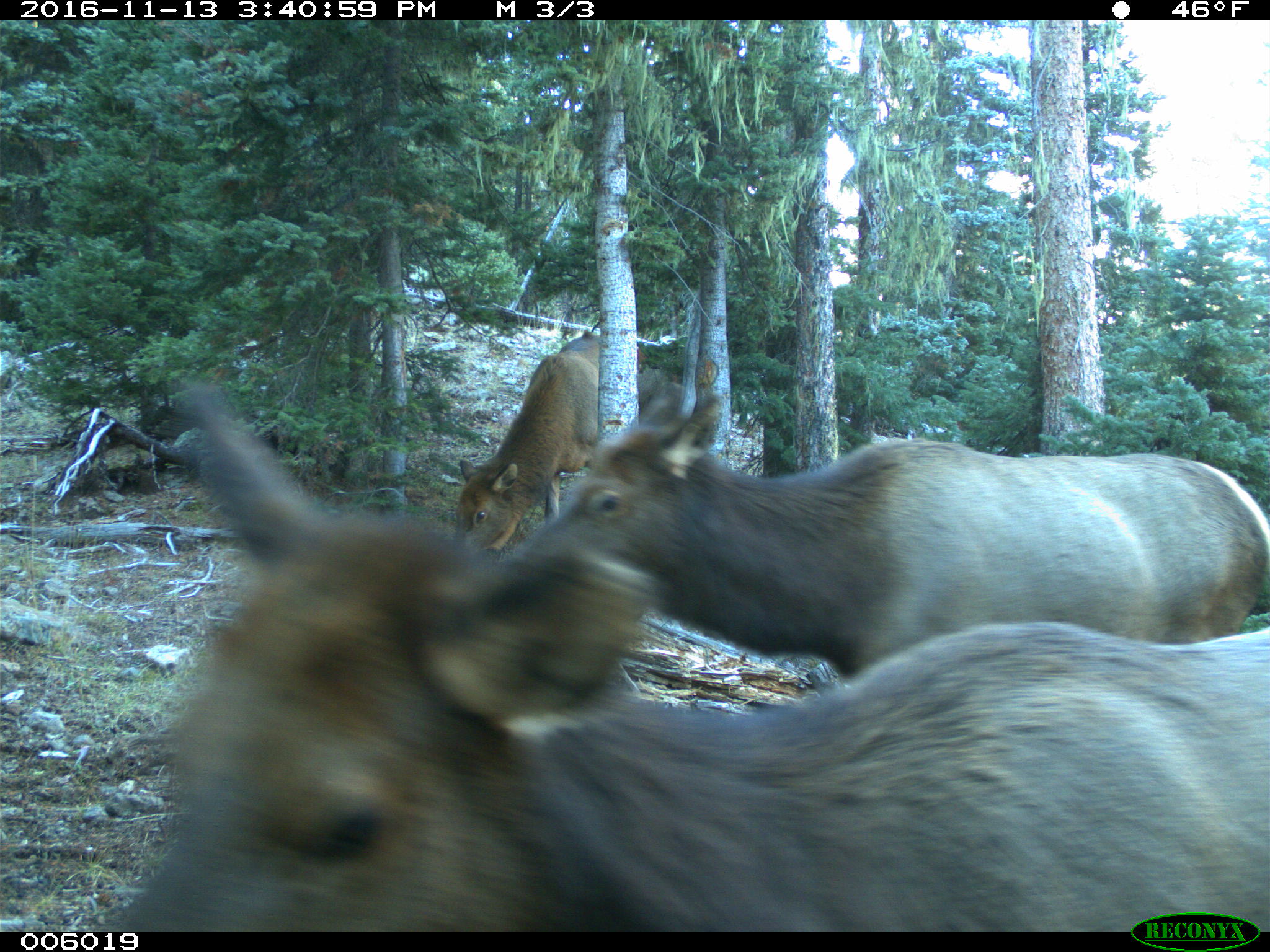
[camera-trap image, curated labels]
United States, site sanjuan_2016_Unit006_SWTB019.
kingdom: Animalia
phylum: Chordata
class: Mammalia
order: Artiodactyla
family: Cervidae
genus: Cervus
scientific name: Cervus elaphus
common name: red deer